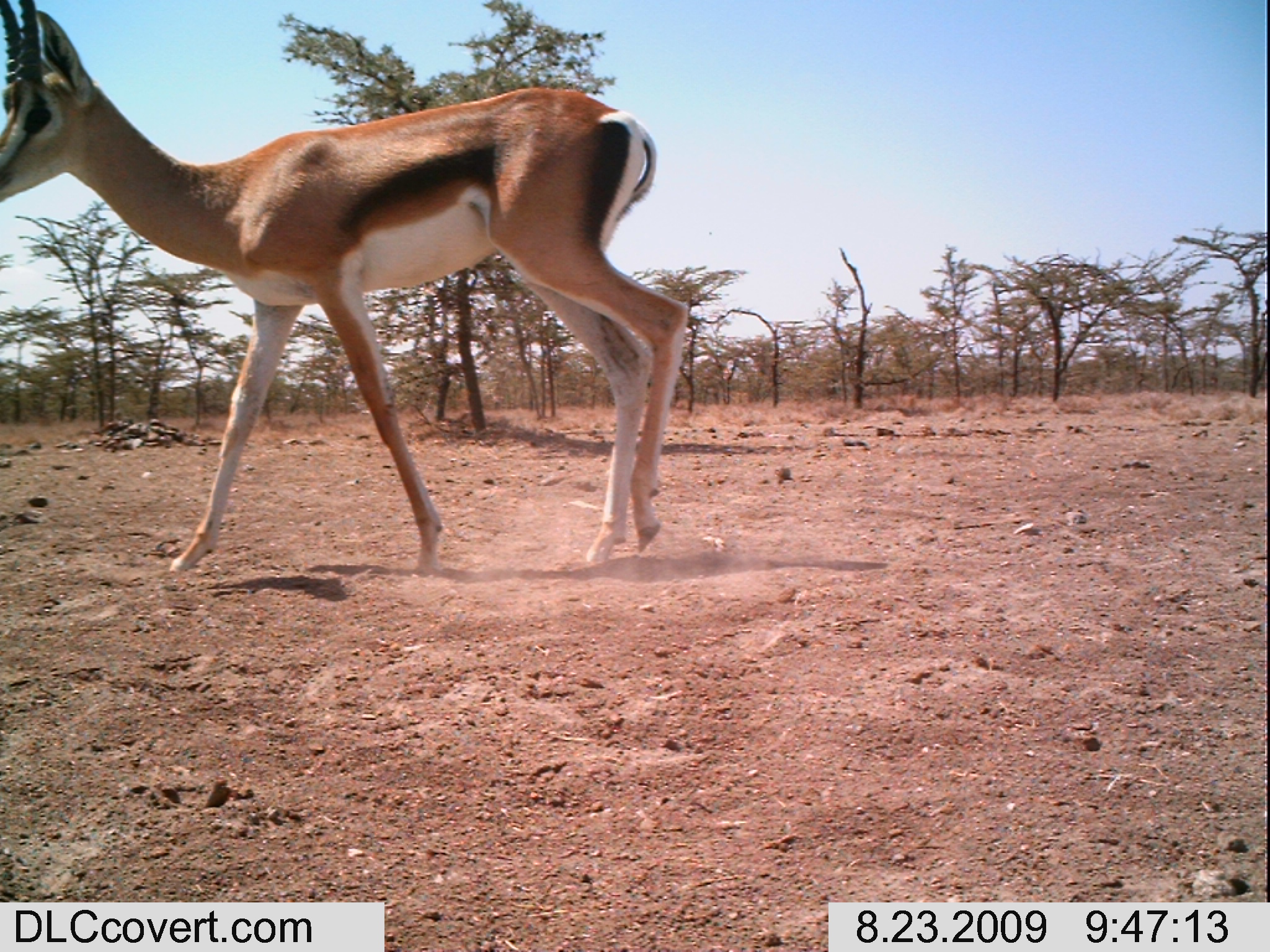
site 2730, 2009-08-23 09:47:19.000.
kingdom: Animalia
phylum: Chordata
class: Mammalia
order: Artiodactyla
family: Bovidae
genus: Nanger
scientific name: Nanger granti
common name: grant's gazelle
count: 1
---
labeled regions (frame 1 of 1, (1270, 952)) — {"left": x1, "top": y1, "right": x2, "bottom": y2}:
nanger granti: {"left": 0, "top": 0, "right": 693, "bottom": 573}